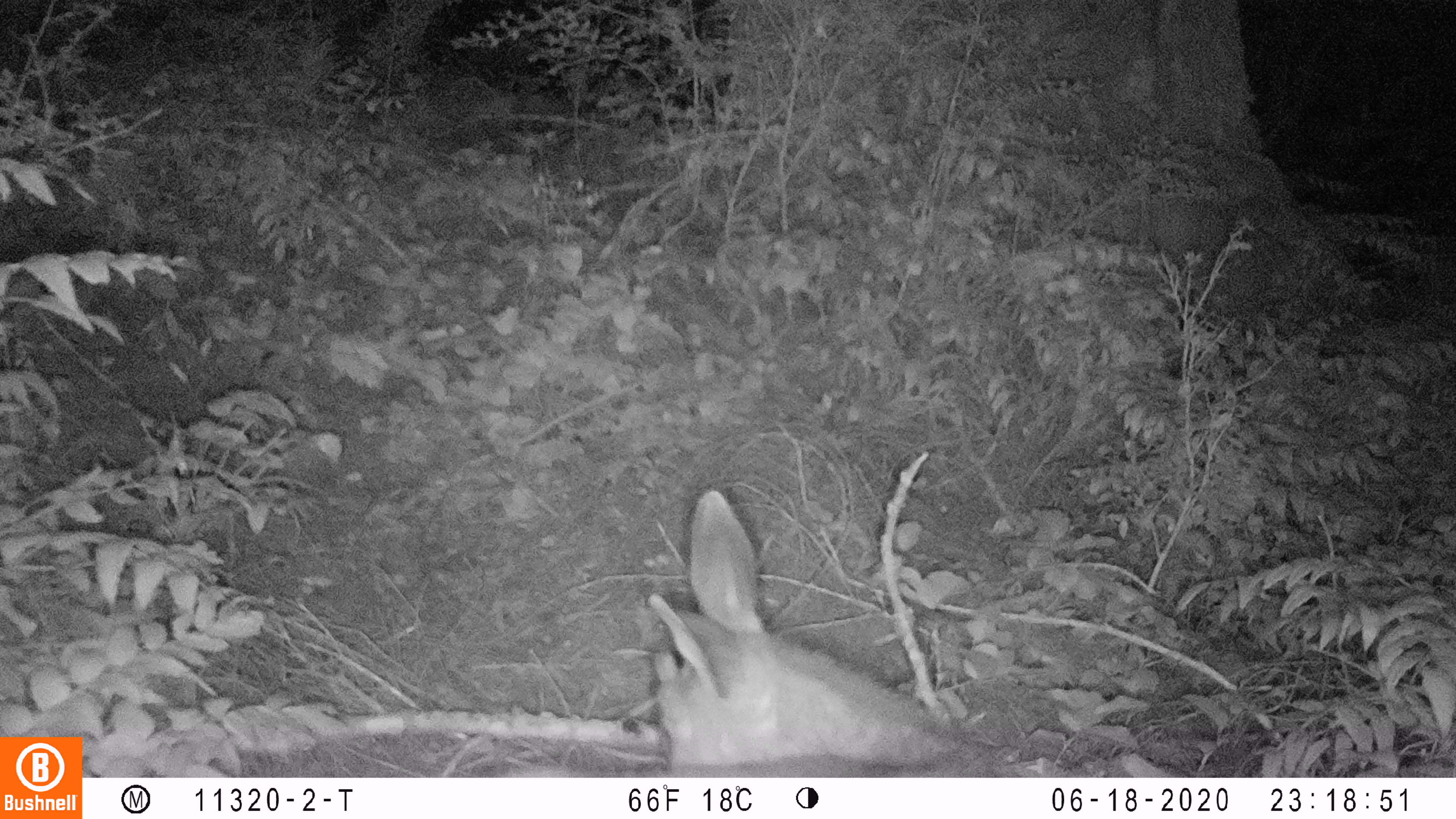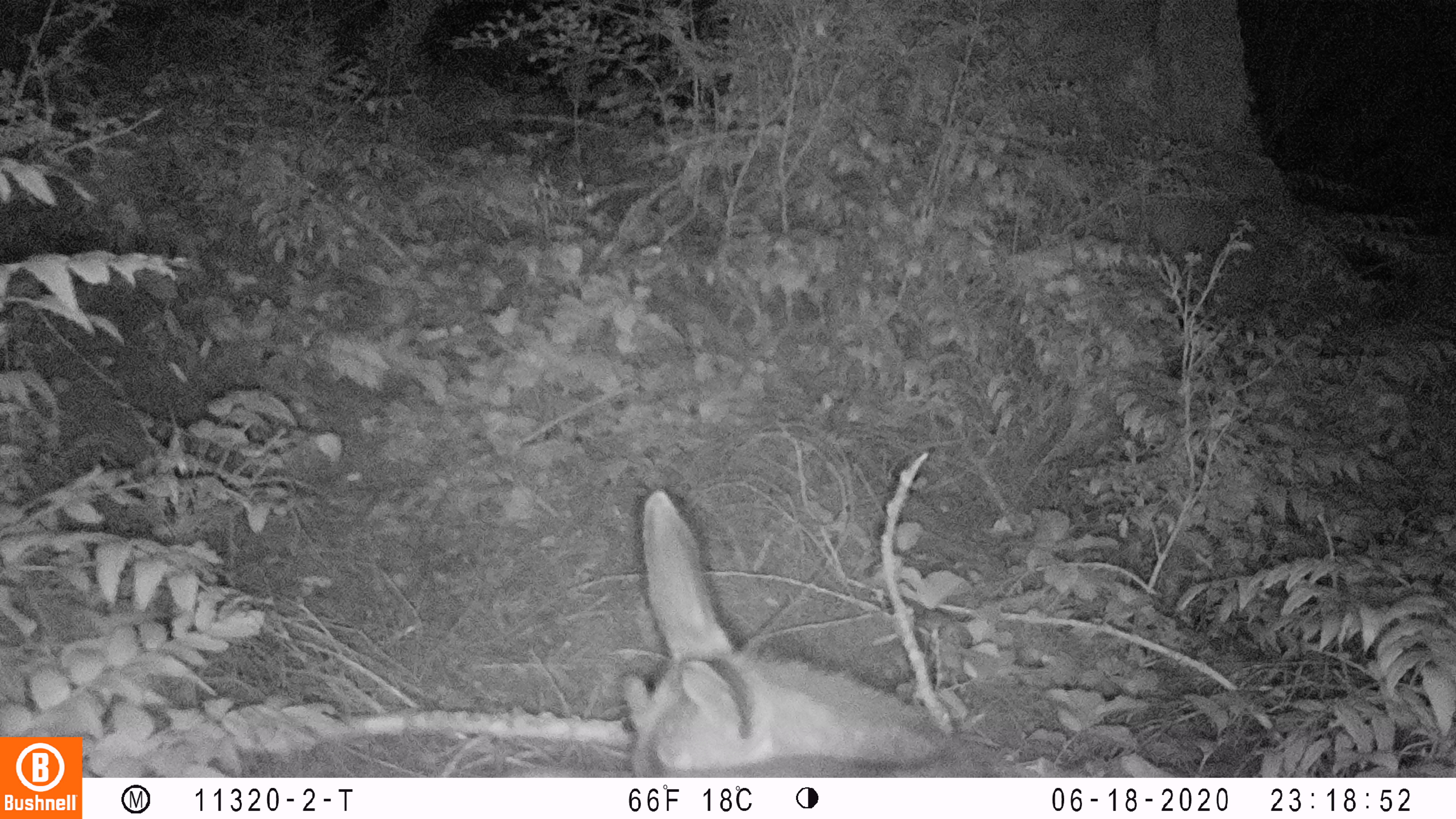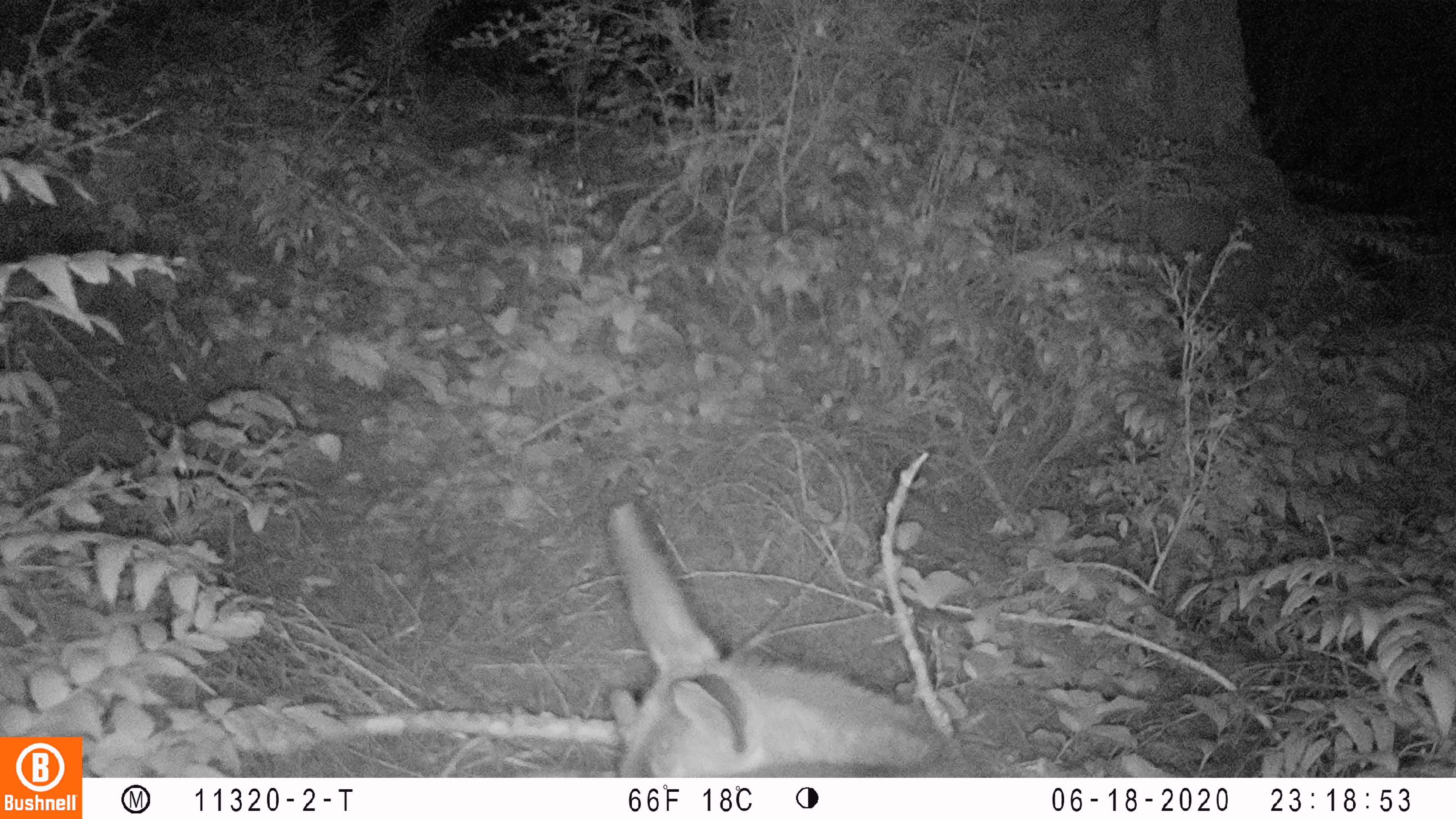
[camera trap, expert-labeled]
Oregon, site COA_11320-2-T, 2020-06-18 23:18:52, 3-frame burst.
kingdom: Animalia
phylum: Chordata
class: Mammalia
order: Artiodactyla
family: Cervidae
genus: Odocoileus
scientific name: Odocoileus hemionus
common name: black-tailed deer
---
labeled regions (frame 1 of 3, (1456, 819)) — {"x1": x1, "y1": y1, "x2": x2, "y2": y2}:
black-tailed deer: {"x1": 632, "y1": 484, "x2": 1011, "y2": 772}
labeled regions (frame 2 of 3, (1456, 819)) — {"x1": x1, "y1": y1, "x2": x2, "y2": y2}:
black-tailed deer: {"x1": 601, "y1": 476, "x2": 1030, "y2": 776}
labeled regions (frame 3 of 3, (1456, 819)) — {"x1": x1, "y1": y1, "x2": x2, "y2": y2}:
black-tailed deer: {"x1": 584, "y1": 484, "x2": 971, "y2": 772}